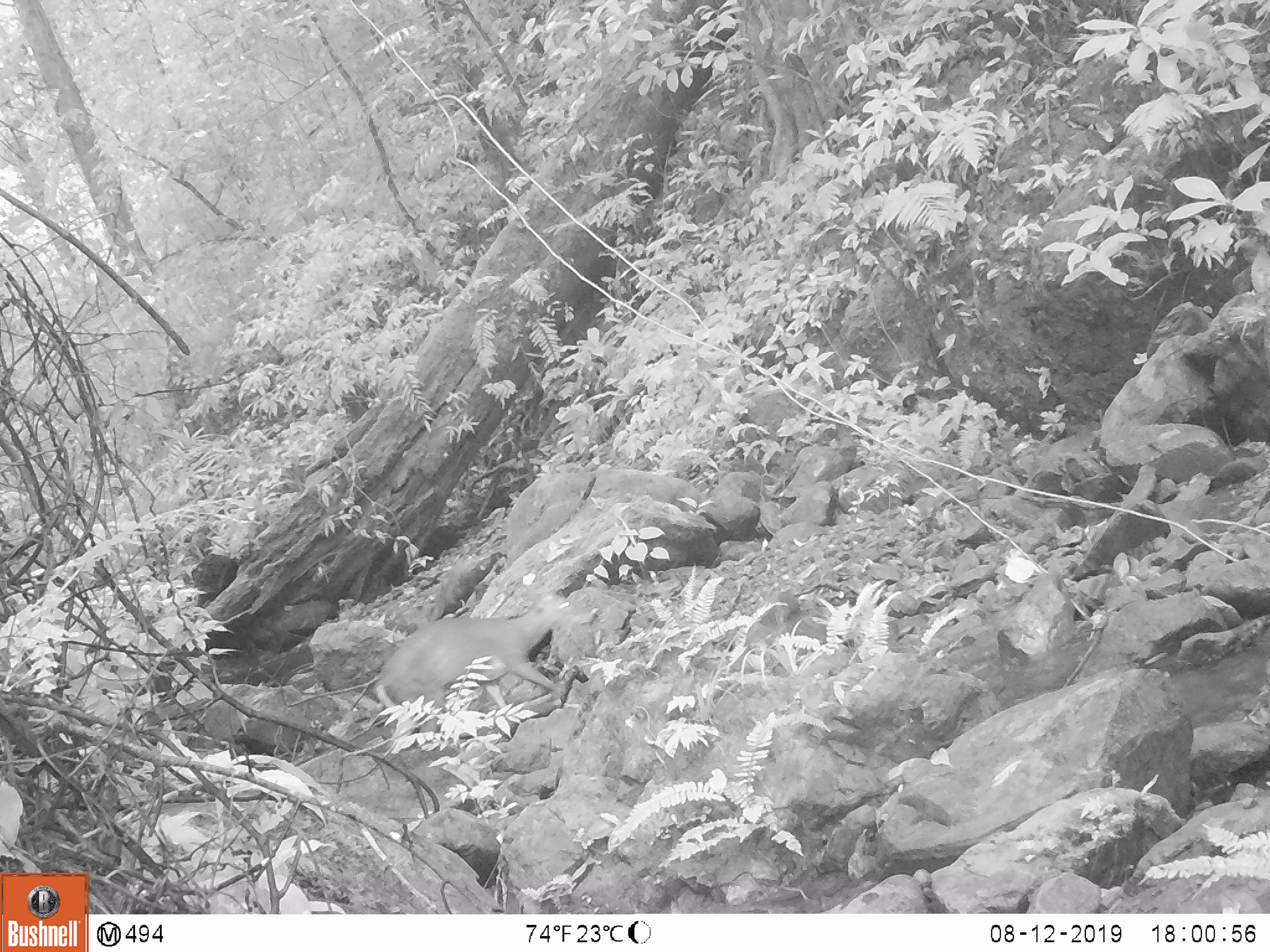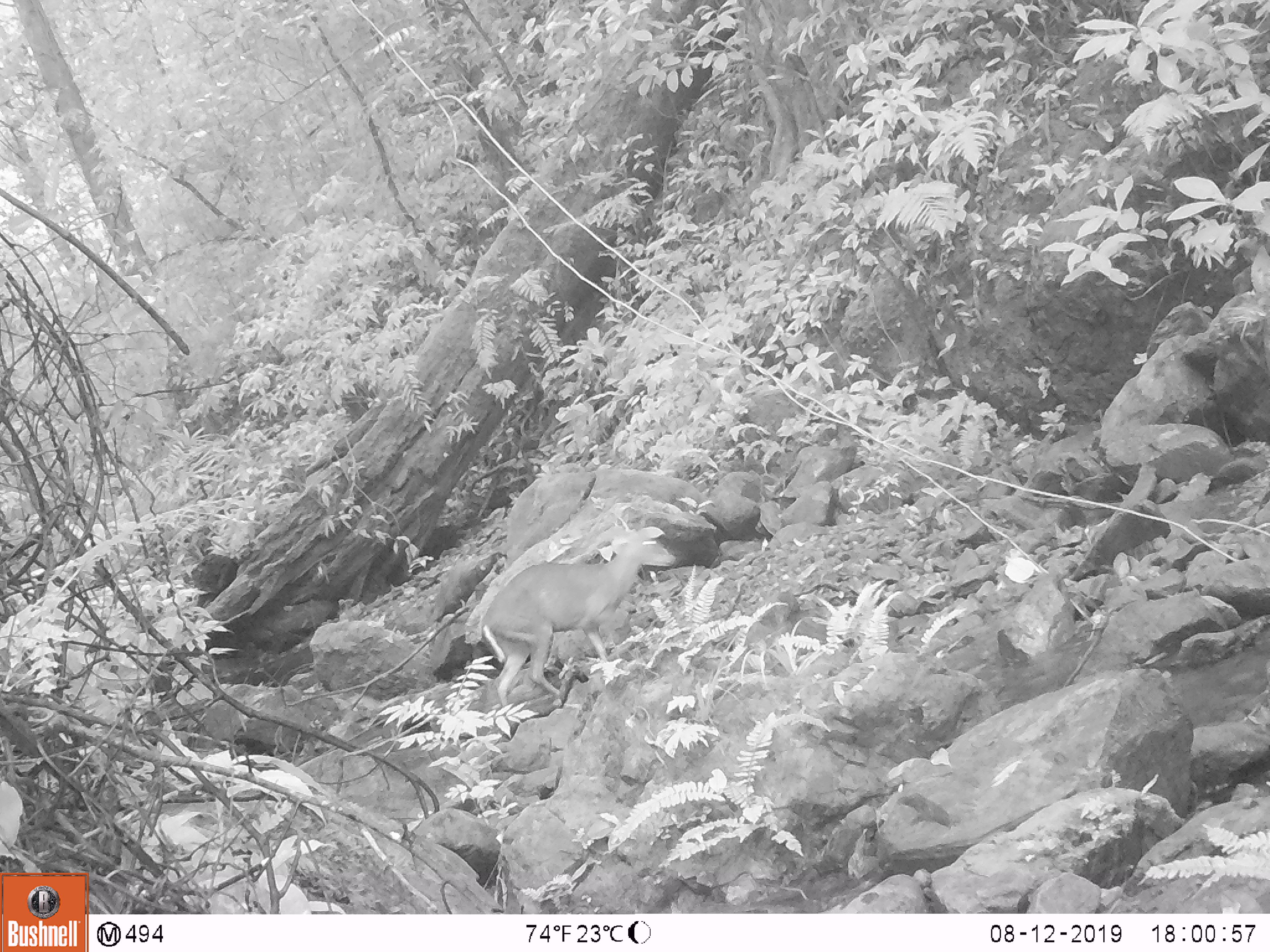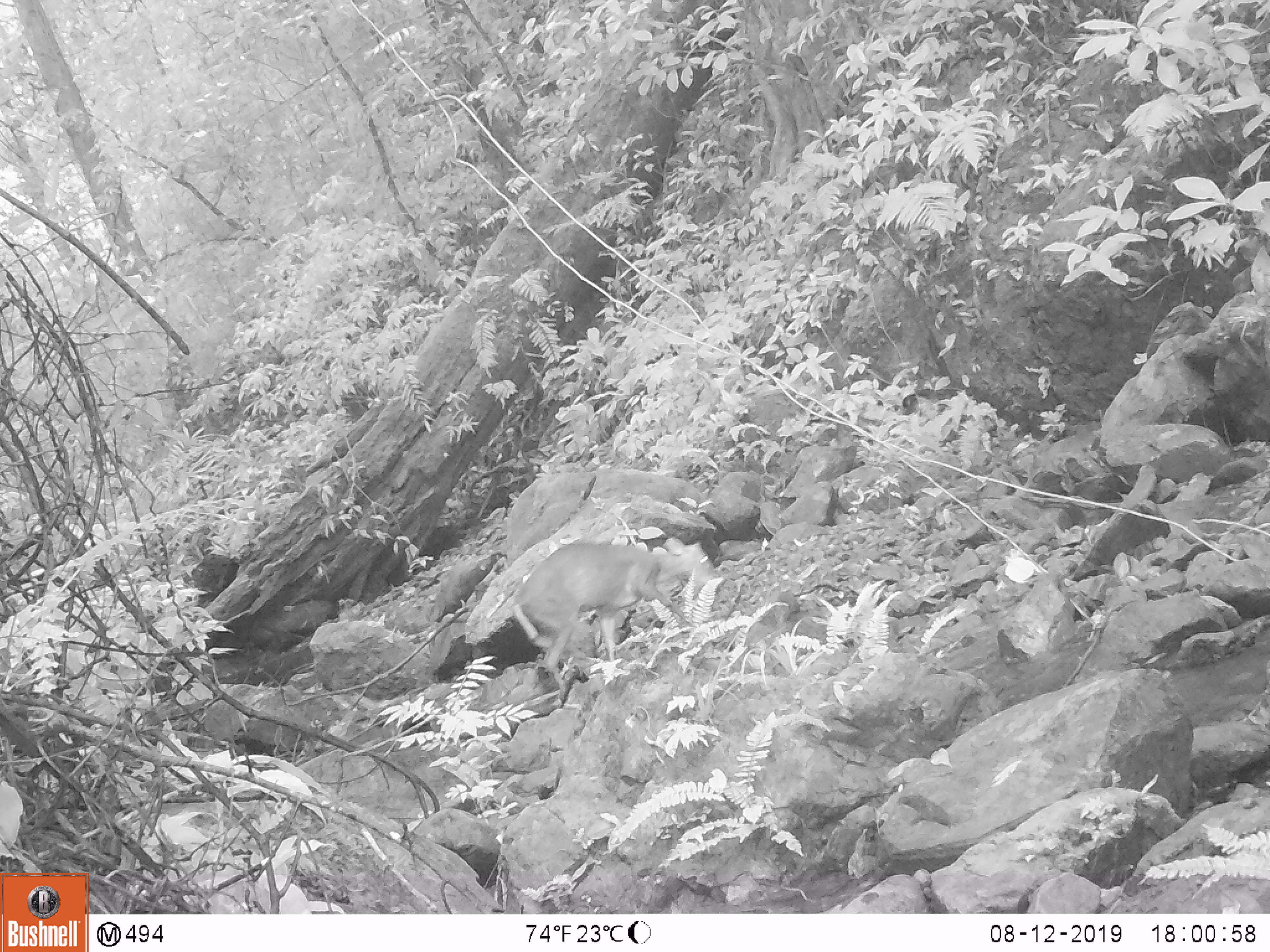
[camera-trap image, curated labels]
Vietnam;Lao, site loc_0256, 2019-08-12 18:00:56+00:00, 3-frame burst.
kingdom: Animalia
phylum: Chordata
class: Mammalia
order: Artiodactyla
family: Cervidae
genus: Muntiacus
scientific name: Muntiacus rooseveltorum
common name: roosevelt's muntjac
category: roosevelts muntjac group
Roosevelts muntjac group (roosevelt's muntjac) (Muntiacus rooseveltorum). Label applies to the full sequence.